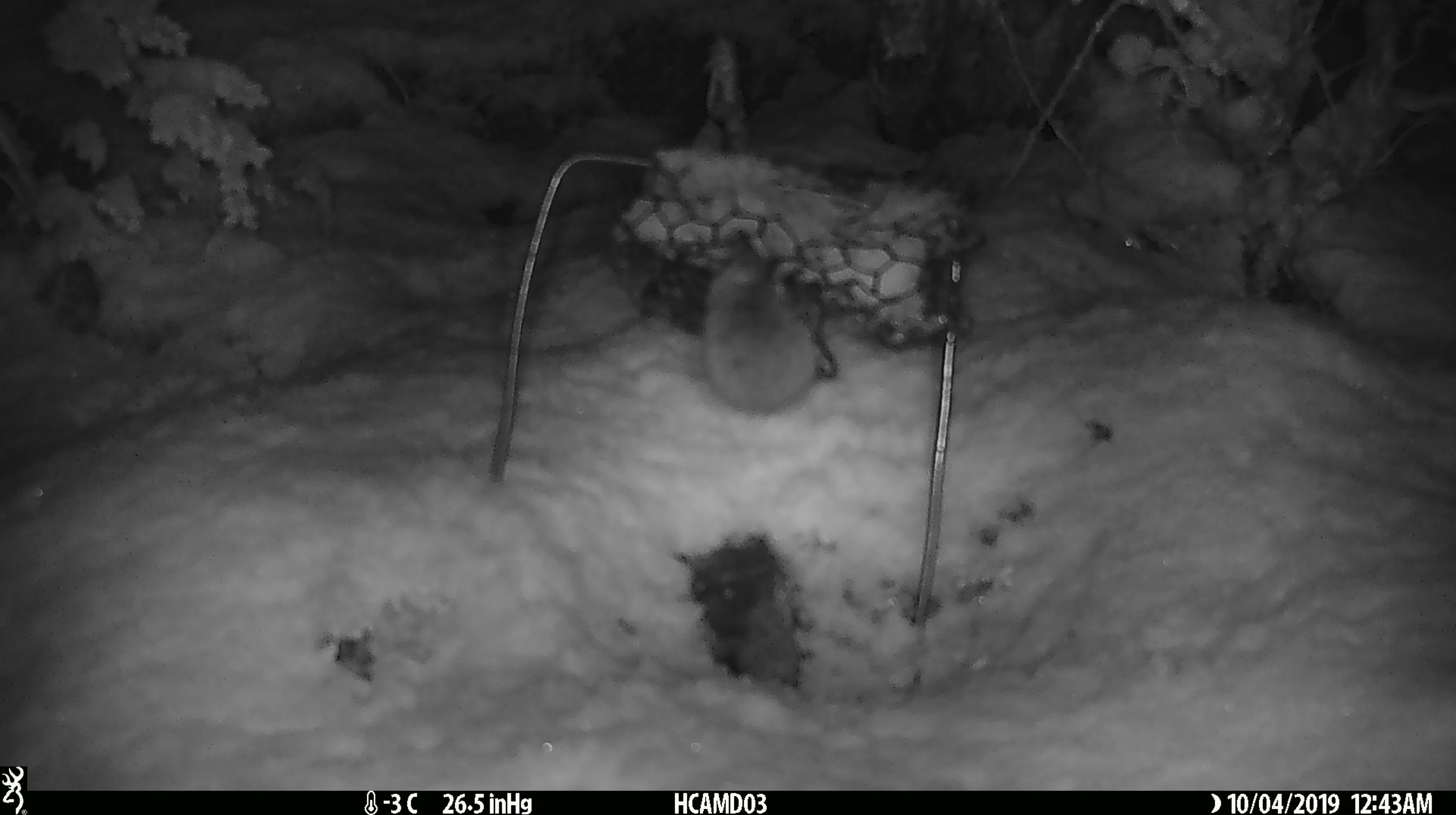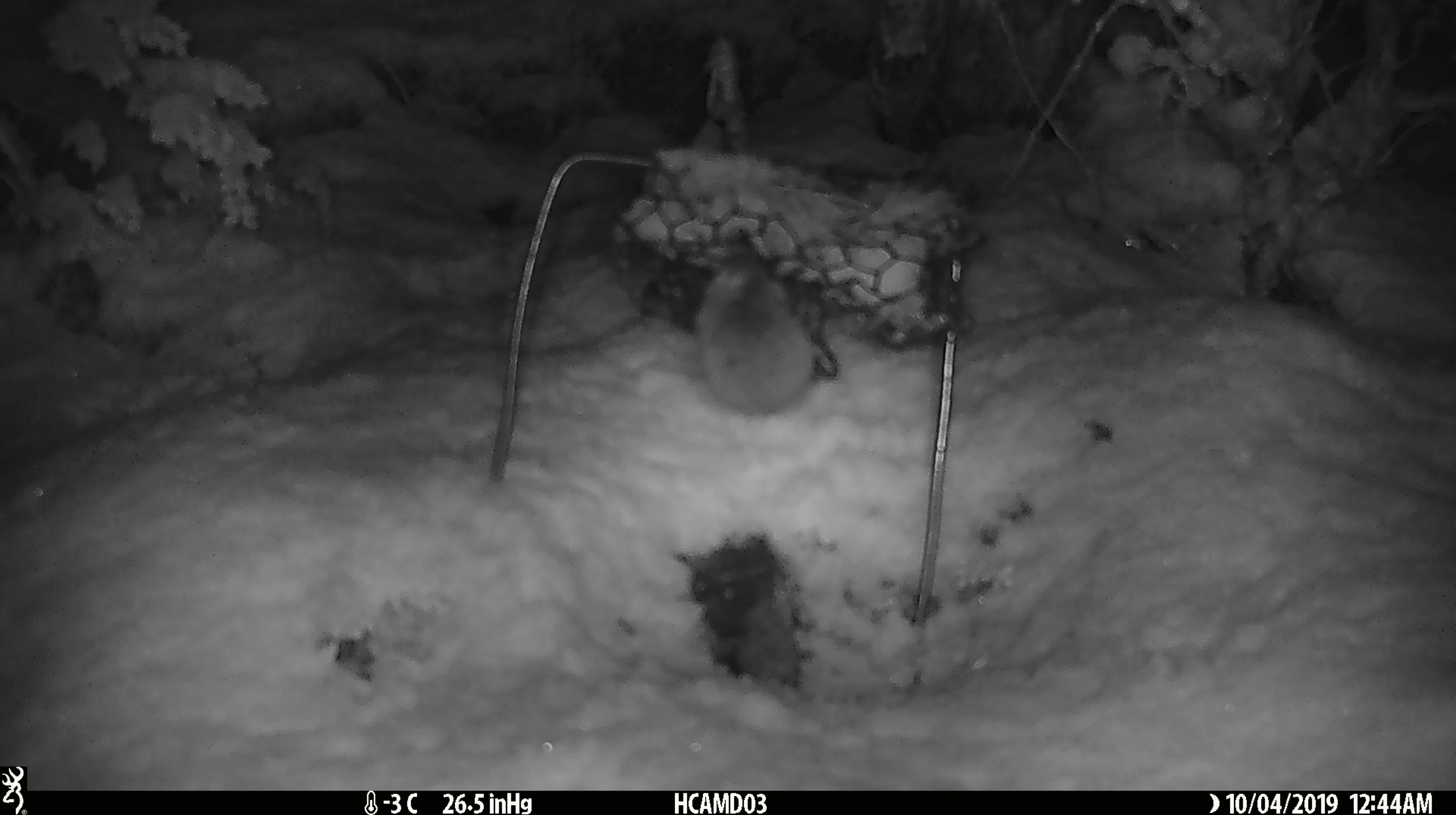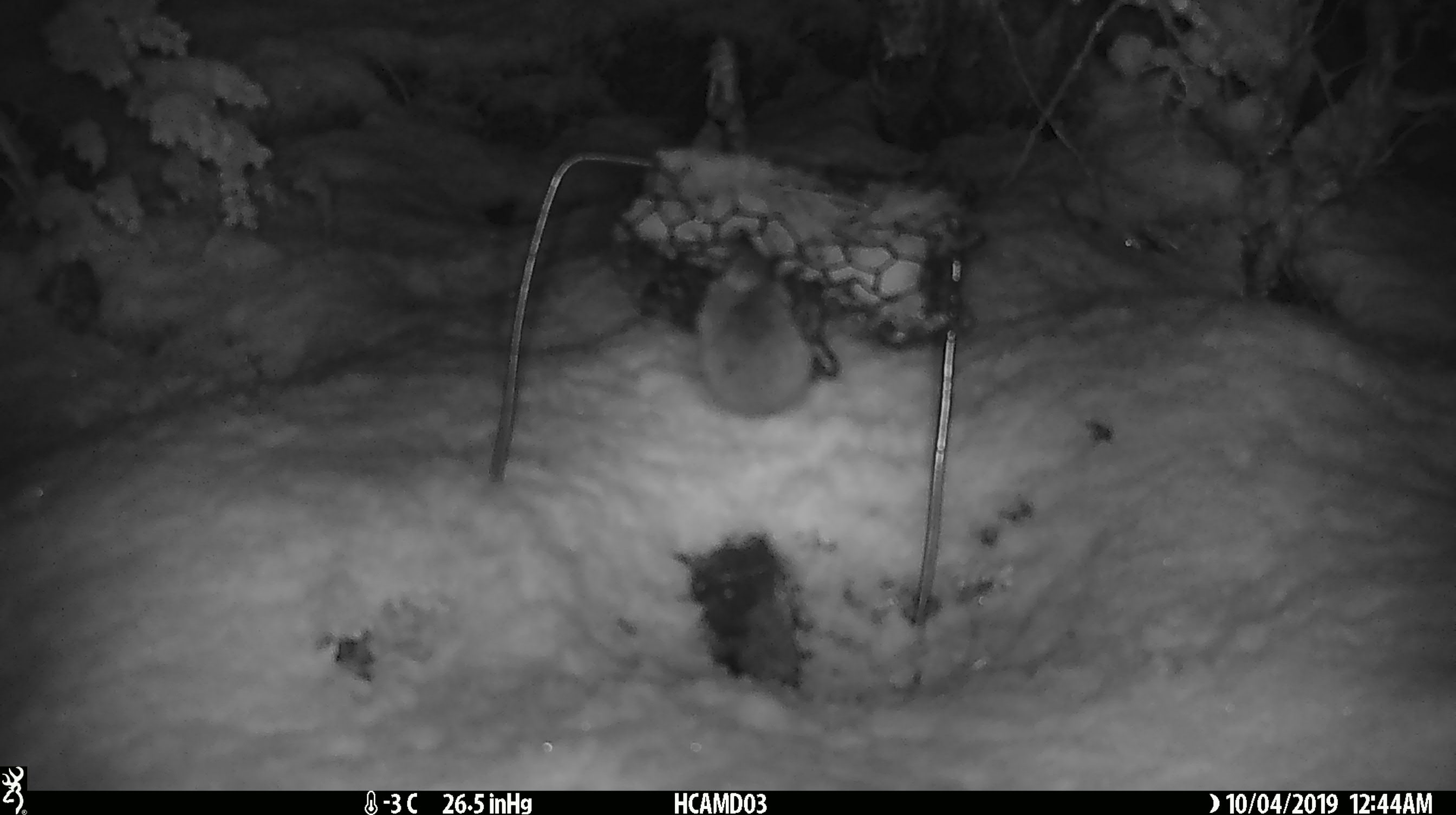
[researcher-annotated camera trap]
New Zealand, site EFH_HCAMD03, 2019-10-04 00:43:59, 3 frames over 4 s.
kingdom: Animalia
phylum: Chordata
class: Mammalia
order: Rodentia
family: Muridae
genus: Mus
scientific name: Mus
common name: mouse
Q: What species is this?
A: Mouse (Mus).